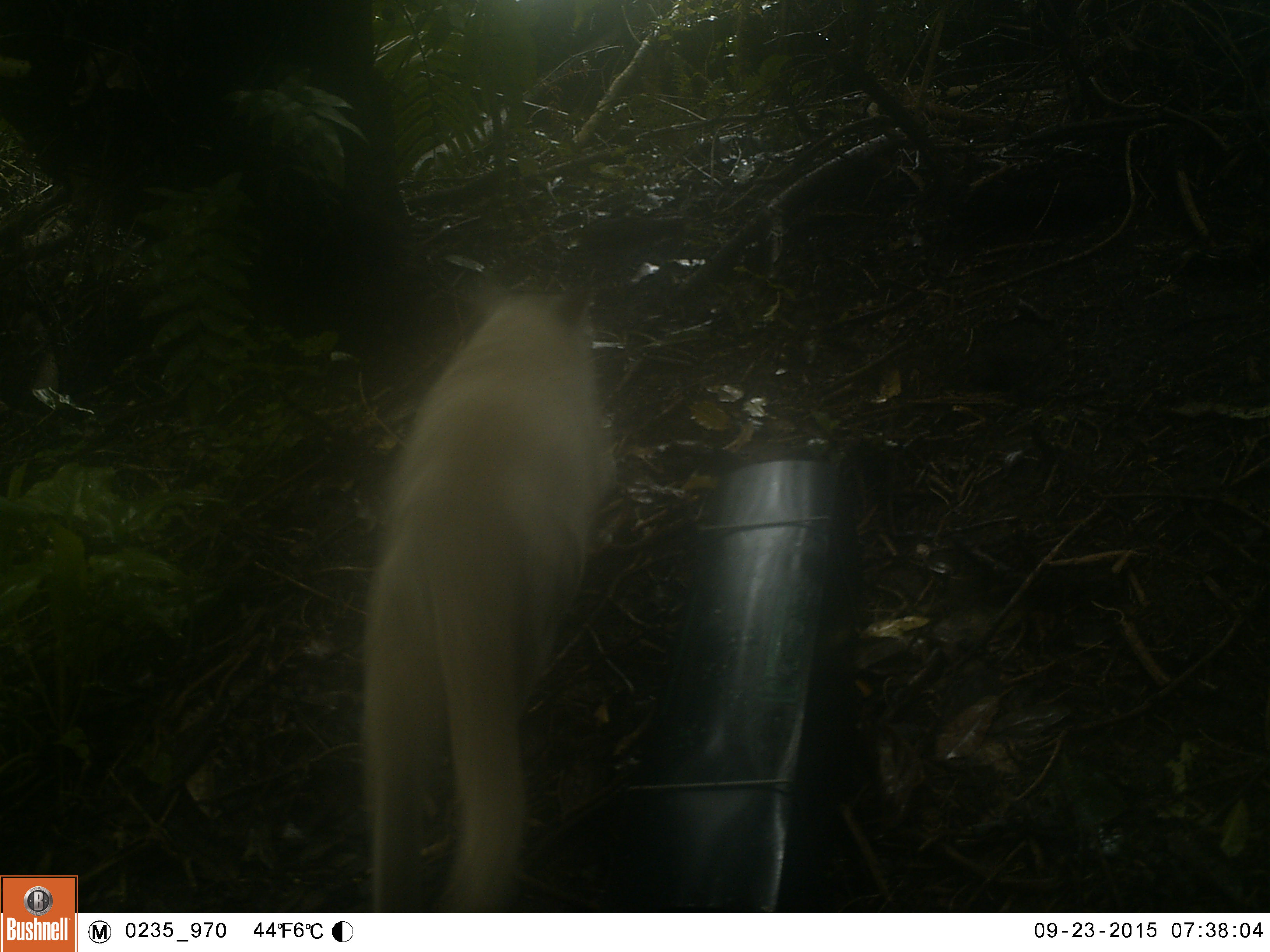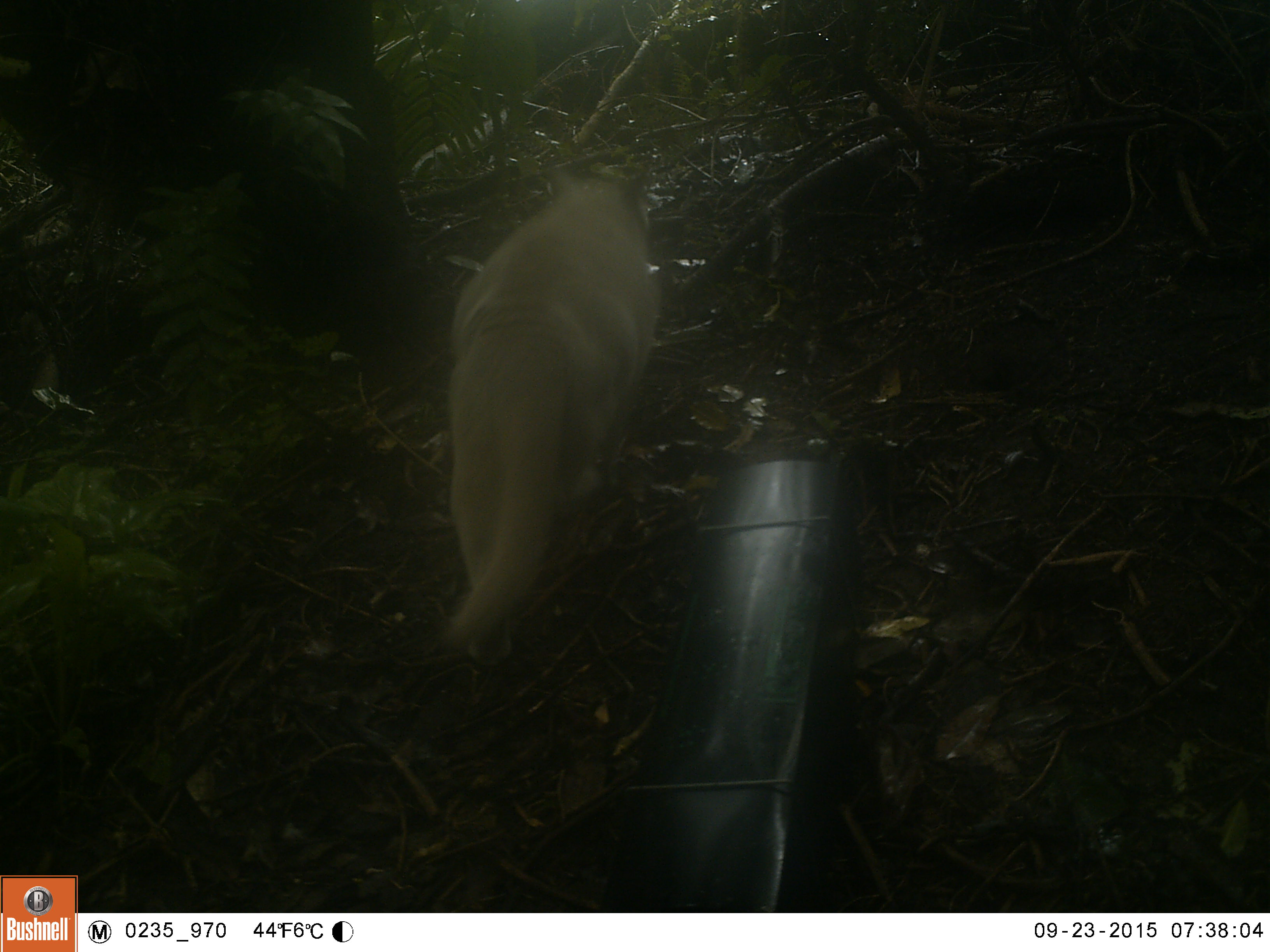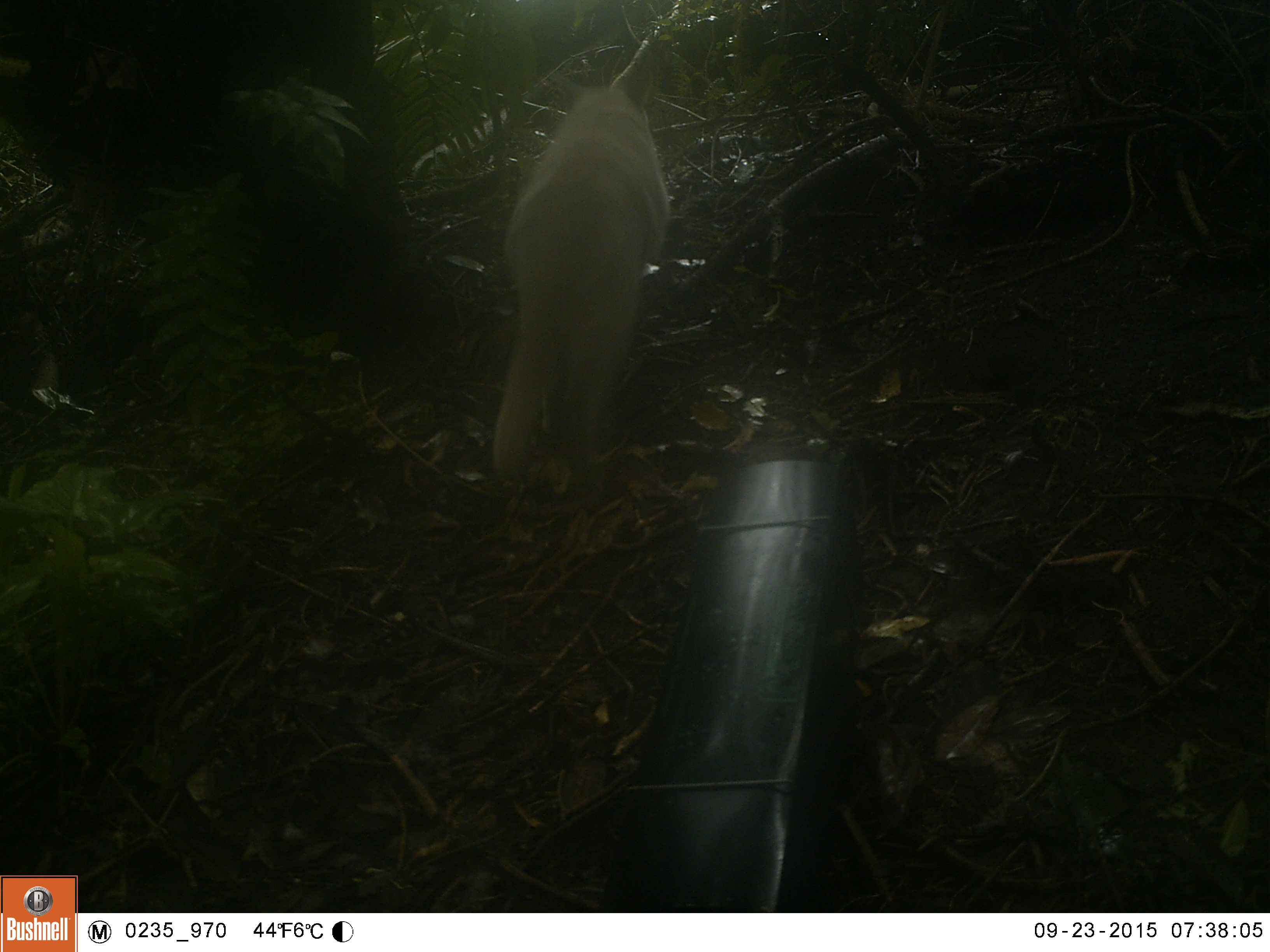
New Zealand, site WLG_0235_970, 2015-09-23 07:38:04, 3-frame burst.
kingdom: Animalia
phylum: Chordata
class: Mammalia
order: Carnivora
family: Felidae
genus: Felis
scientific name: Felis catus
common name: domestic cat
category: cat